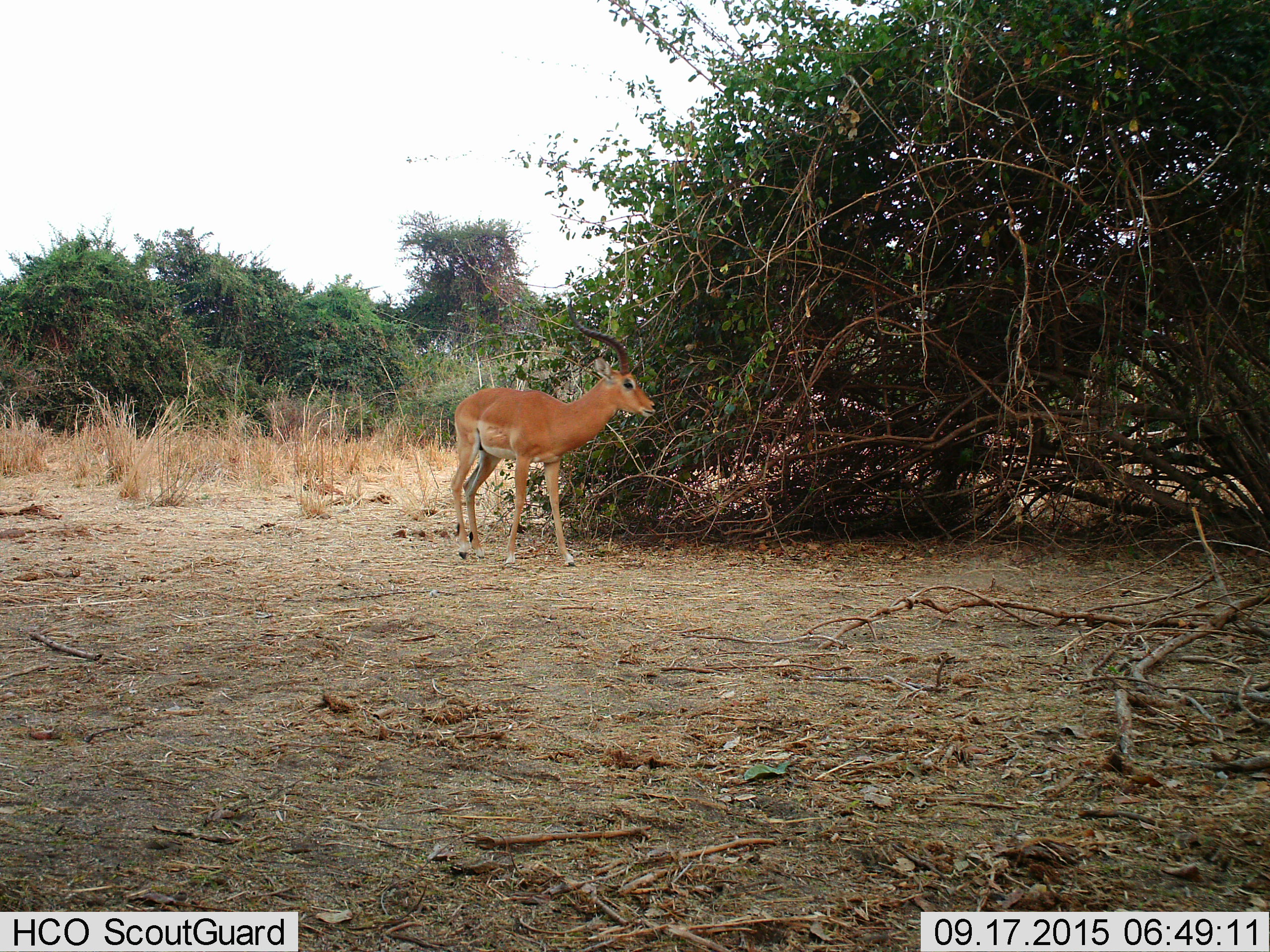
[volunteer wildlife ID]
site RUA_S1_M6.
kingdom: Animalia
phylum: Chordata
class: Mammalia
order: Artiodactyla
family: Bovidae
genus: Aepyceros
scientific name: Aepyceros melampus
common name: impala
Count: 1.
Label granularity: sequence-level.